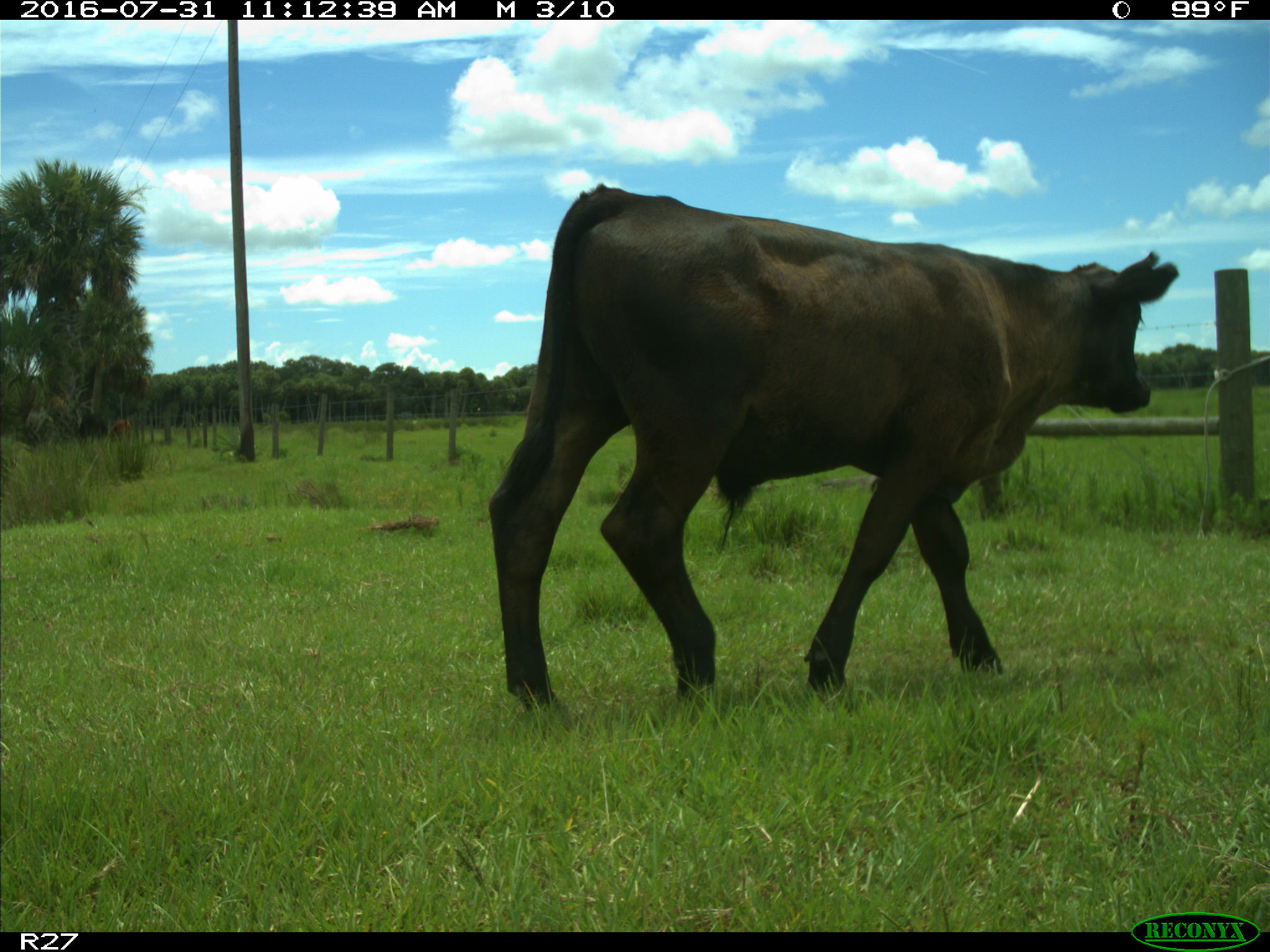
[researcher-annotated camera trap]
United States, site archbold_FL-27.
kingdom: Animalia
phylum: Chordata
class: Mammalia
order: Artiodactyla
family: Bovidae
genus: Bos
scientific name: Bos taurus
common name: domestic cow